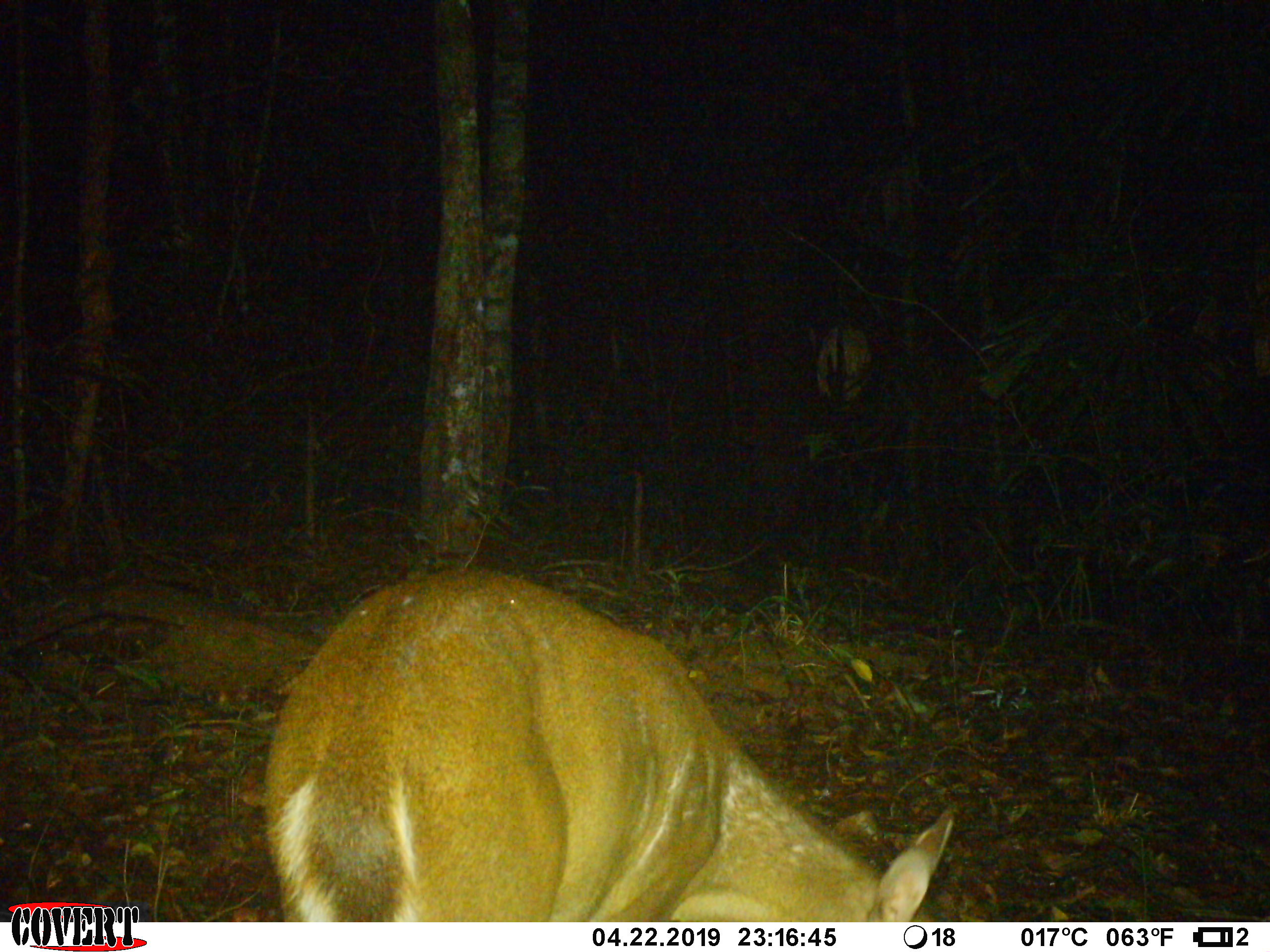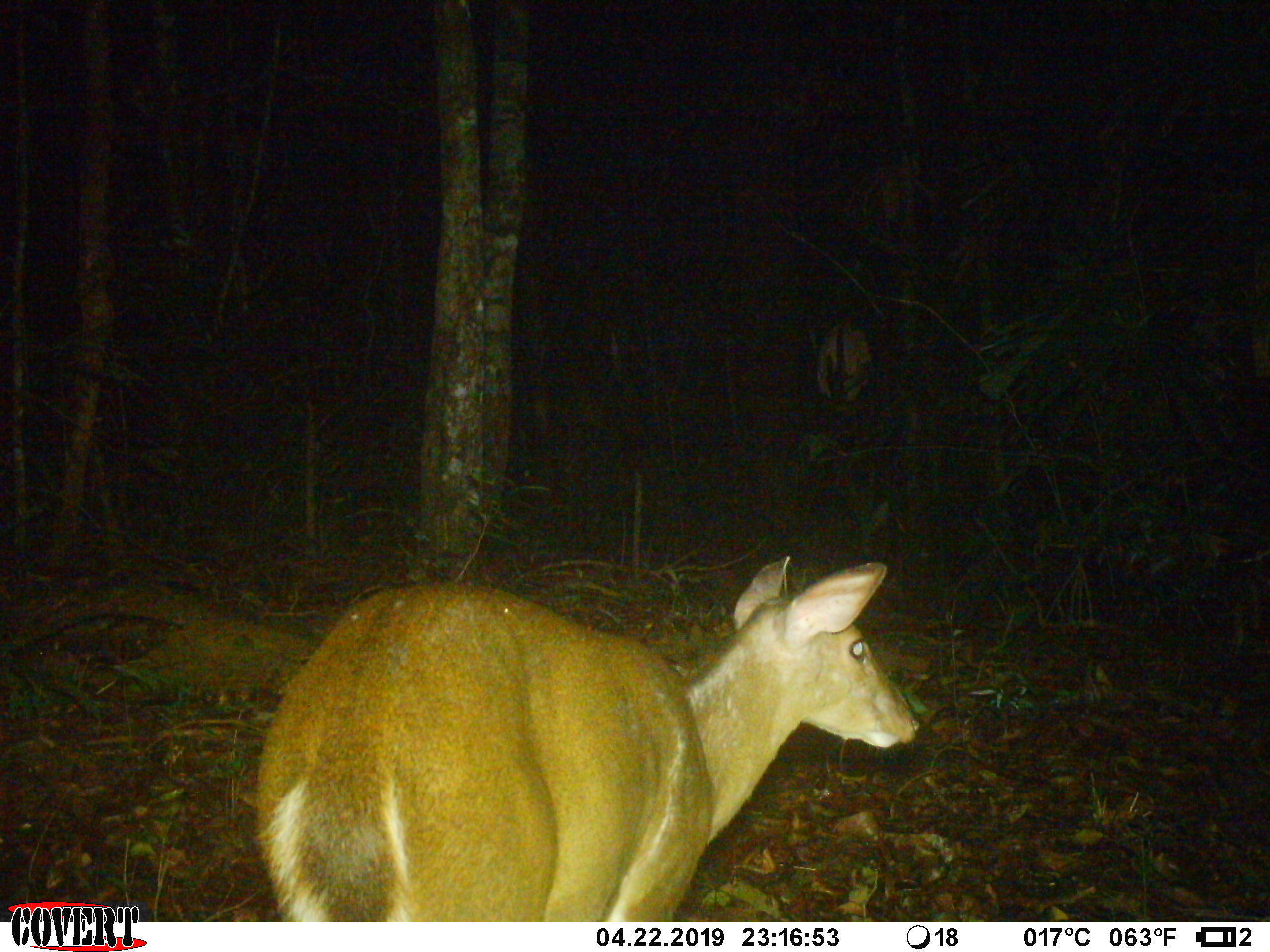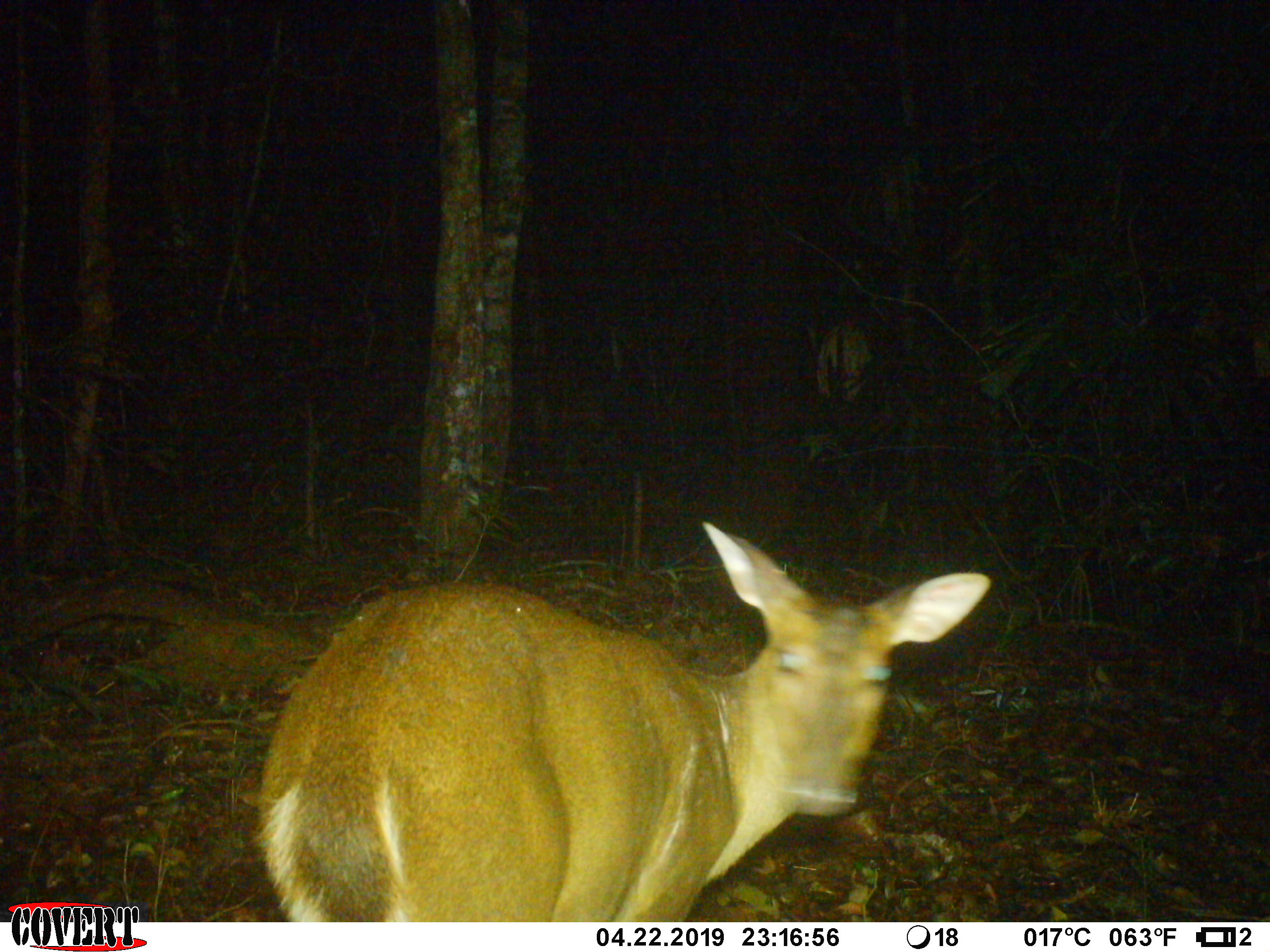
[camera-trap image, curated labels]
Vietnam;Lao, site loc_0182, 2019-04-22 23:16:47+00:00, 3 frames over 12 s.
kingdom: Animalia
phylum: Chordata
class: Mammalia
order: Artiodactyla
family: Cervidae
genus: Muntiacus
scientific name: Muntiacus vuquangensis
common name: large-antlered muntjac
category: large antlered muntjac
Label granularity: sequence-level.